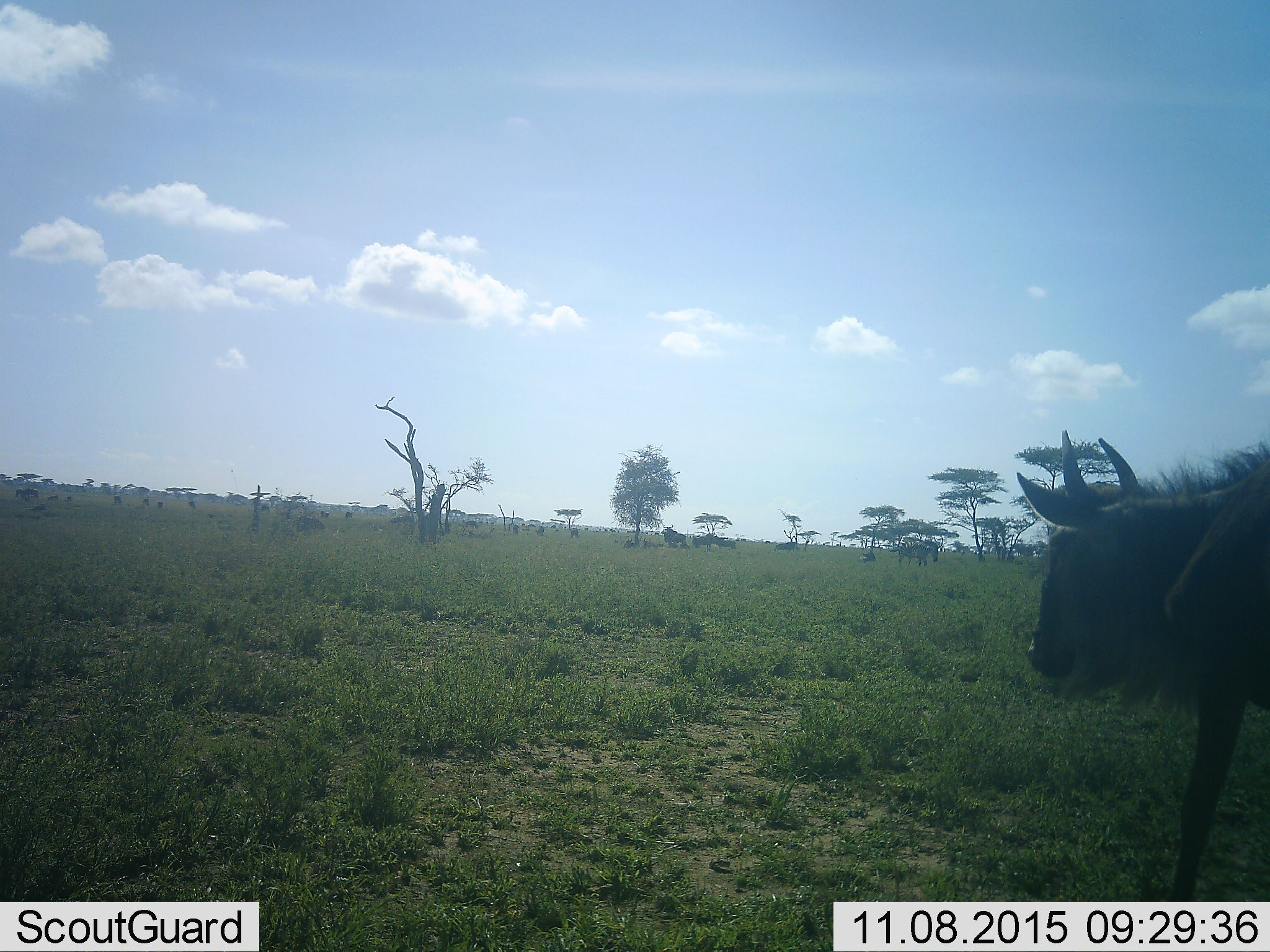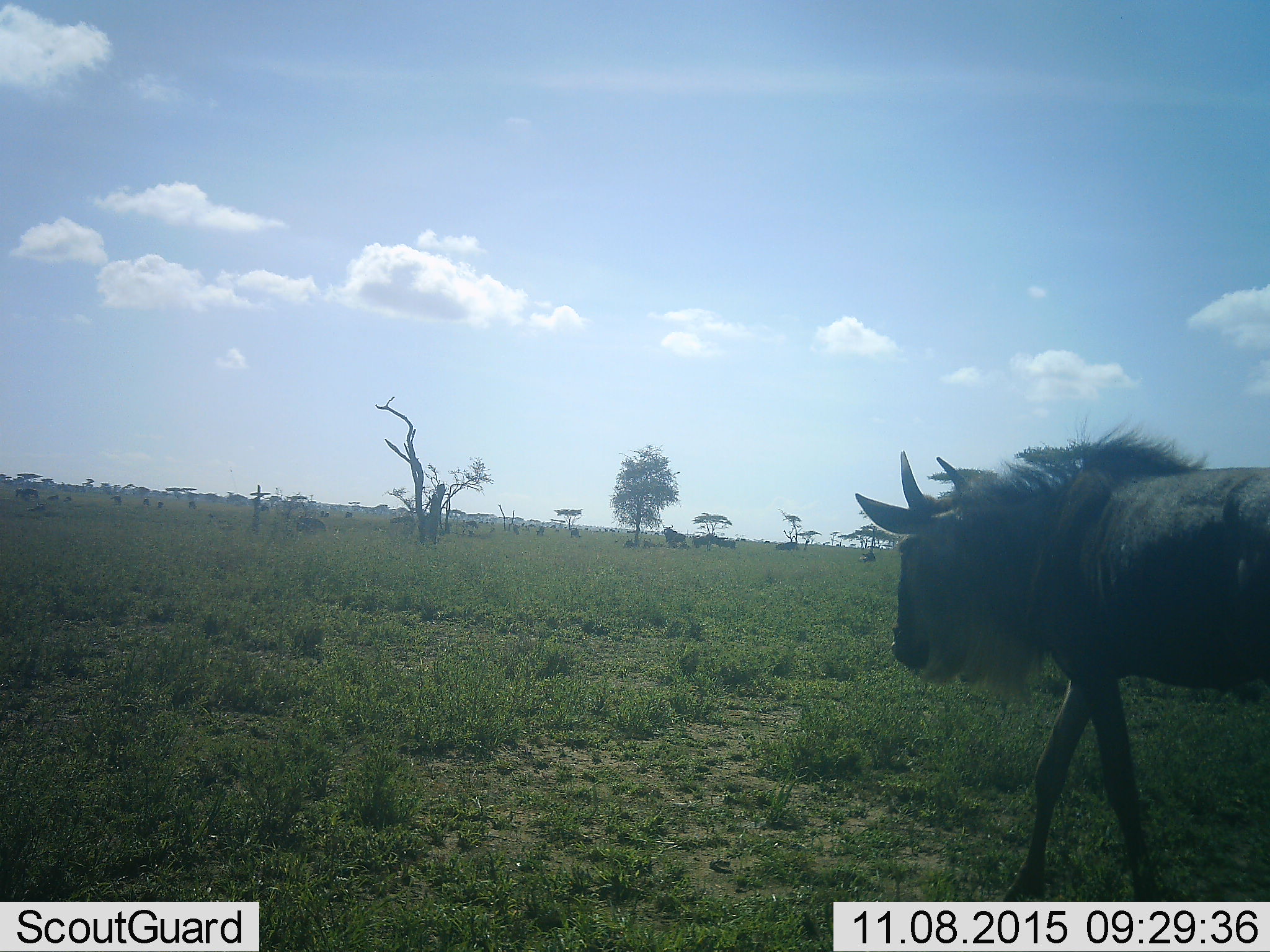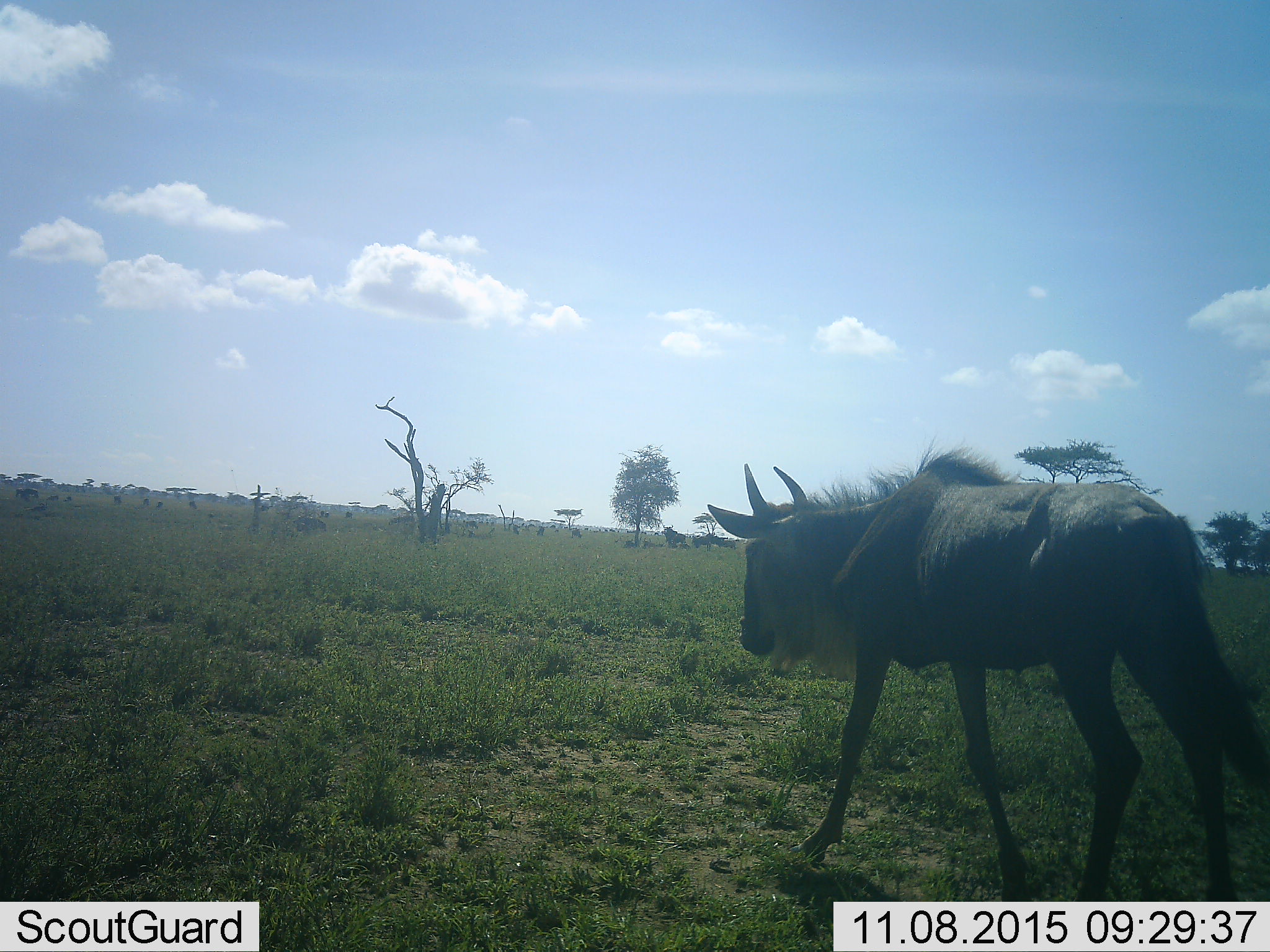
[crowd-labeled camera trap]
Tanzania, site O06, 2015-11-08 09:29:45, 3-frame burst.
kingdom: Animalia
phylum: Chordata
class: Mammalia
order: Artiodactyla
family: Bovidae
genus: Connochaetes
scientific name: Connochaetes taurinus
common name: blue wildebeest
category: wildebeest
Wildebeest (blue wildebeest) (Connochaetes taurinus), count 11-50. Behavior (volunteer vote fractions): standing 57%, resting 14%, moving 86%, interacting 0%. Young present (vote fraction): 0%. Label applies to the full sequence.